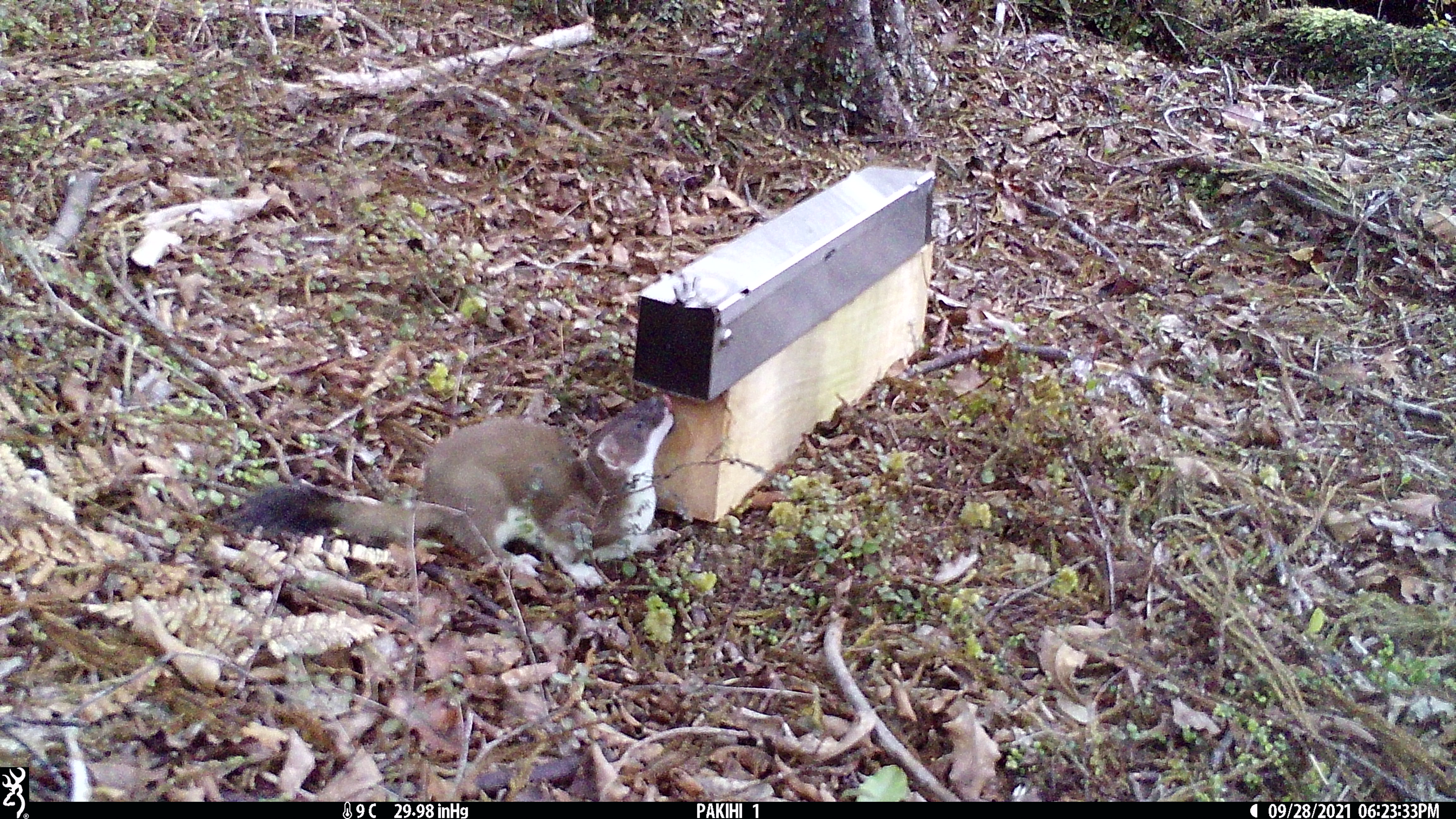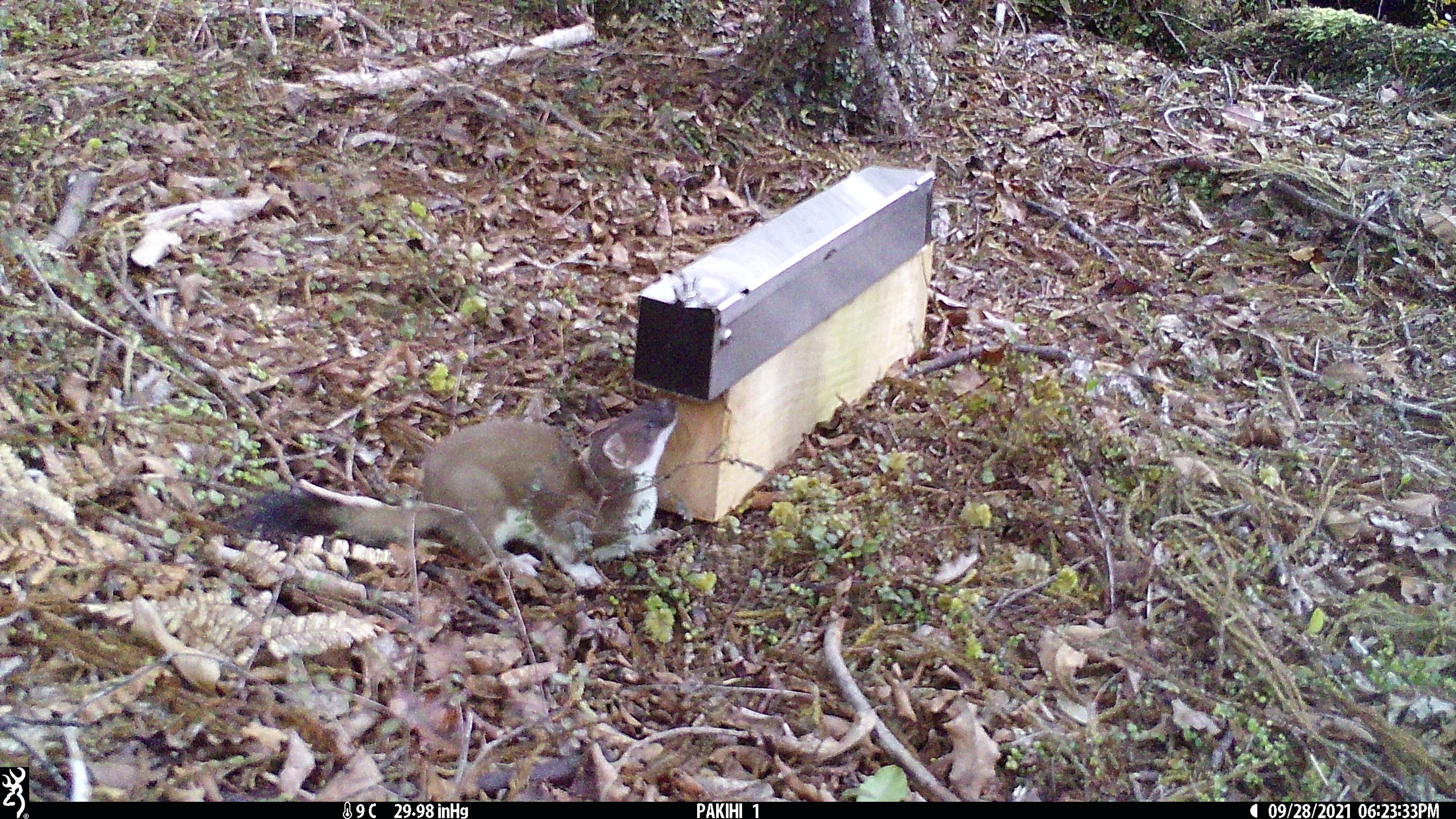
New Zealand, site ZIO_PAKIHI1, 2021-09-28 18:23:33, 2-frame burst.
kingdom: Animalia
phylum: Chordata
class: Mammalia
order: Carnivora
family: Mustelidae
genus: Mustela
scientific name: Mustela erminea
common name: stoat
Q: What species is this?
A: Stoat (Mustela erminea).